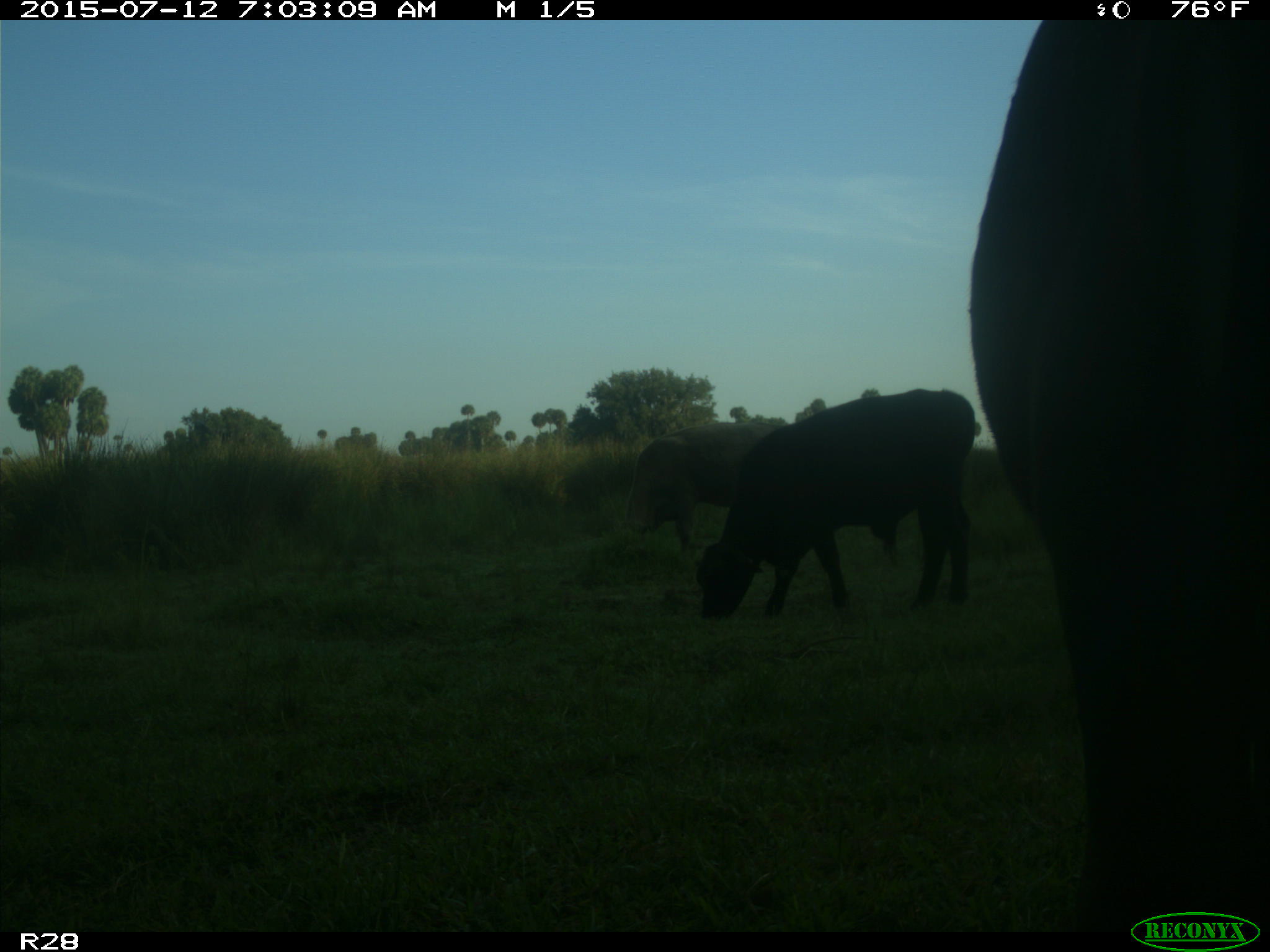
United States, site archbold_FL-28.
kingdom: Animalia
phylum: Chordata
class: Mammalia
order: Artiodactyla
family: Bovidae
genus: Bos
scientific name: Bos taurus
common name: domestic cow